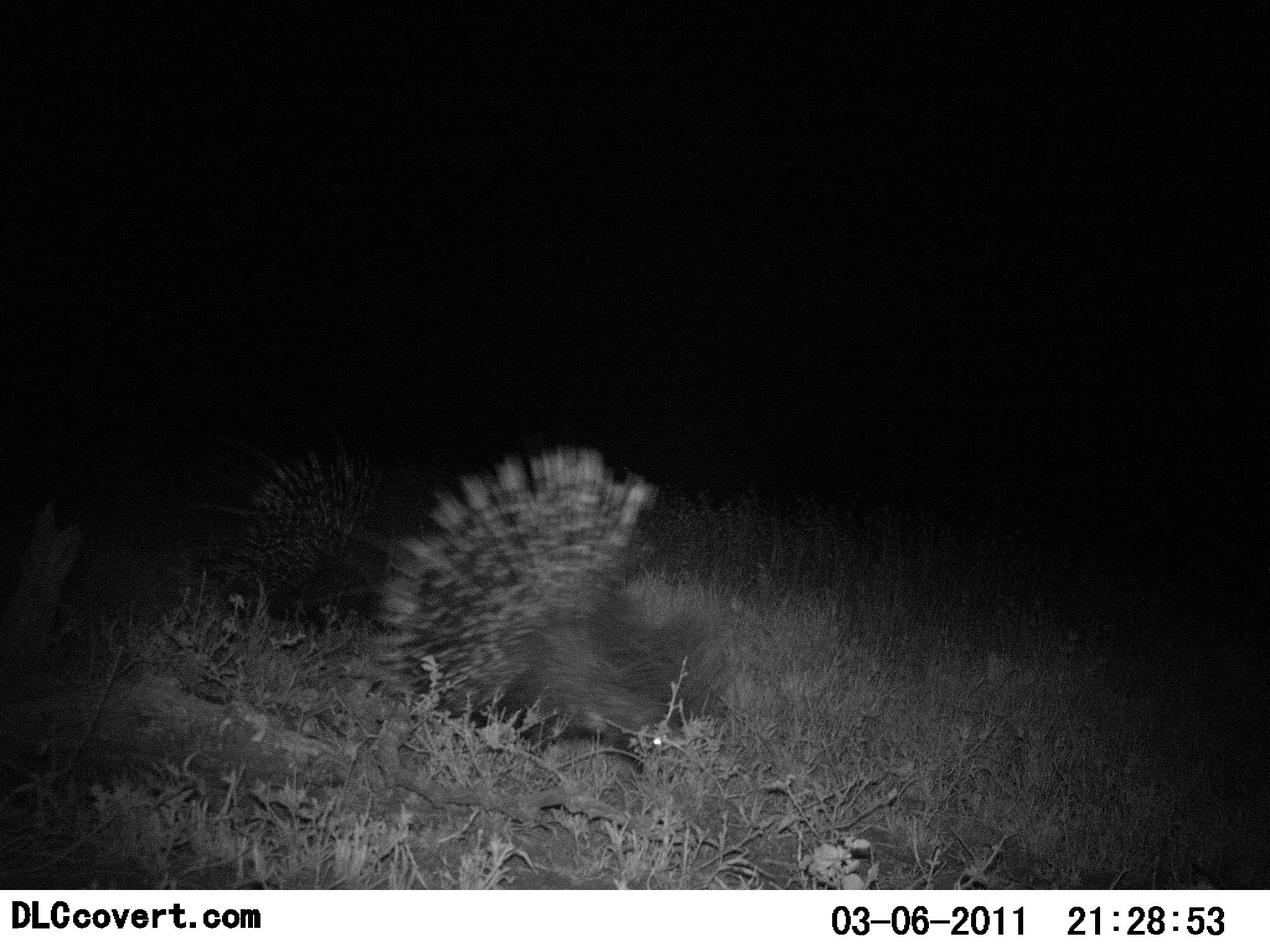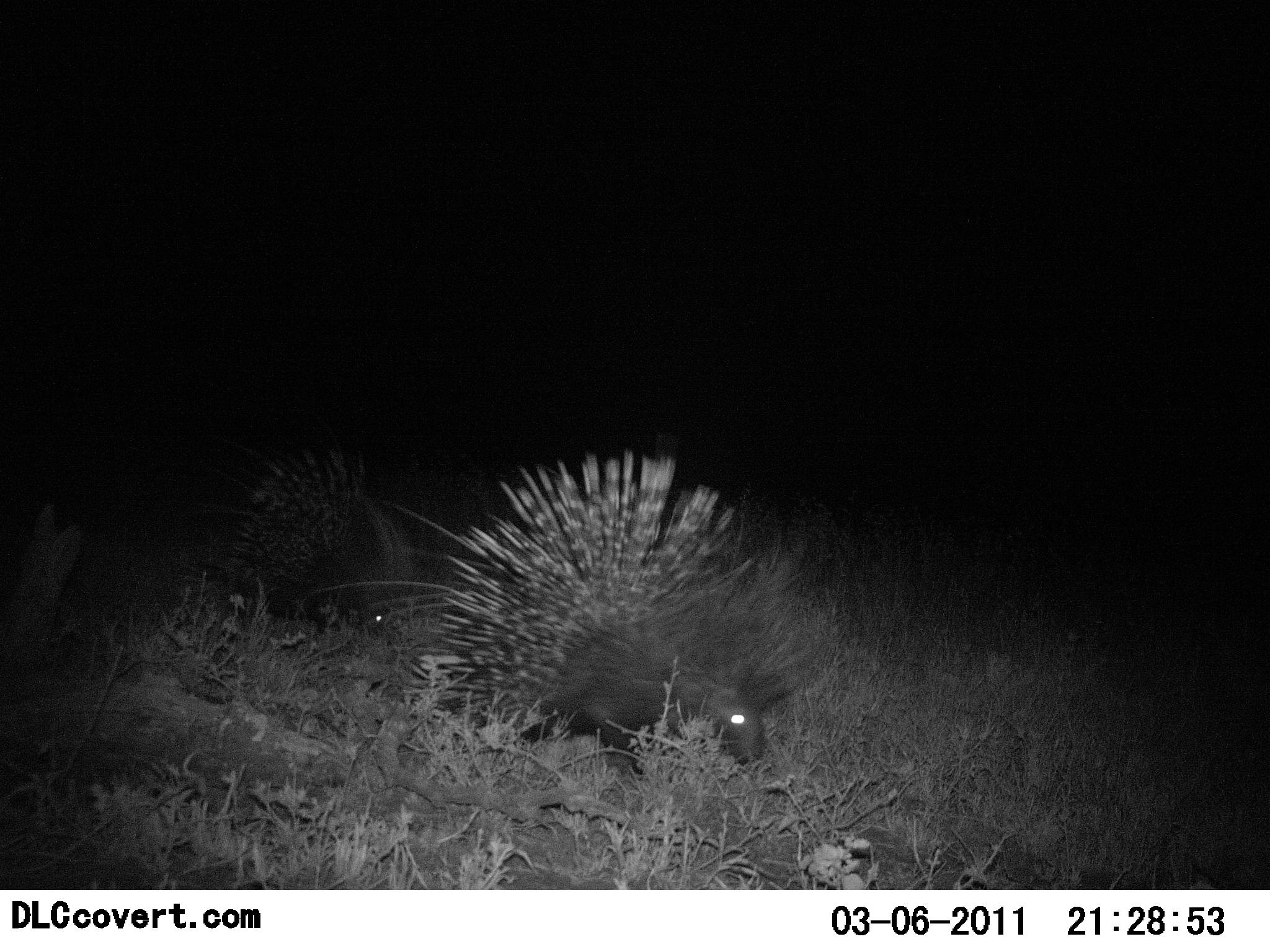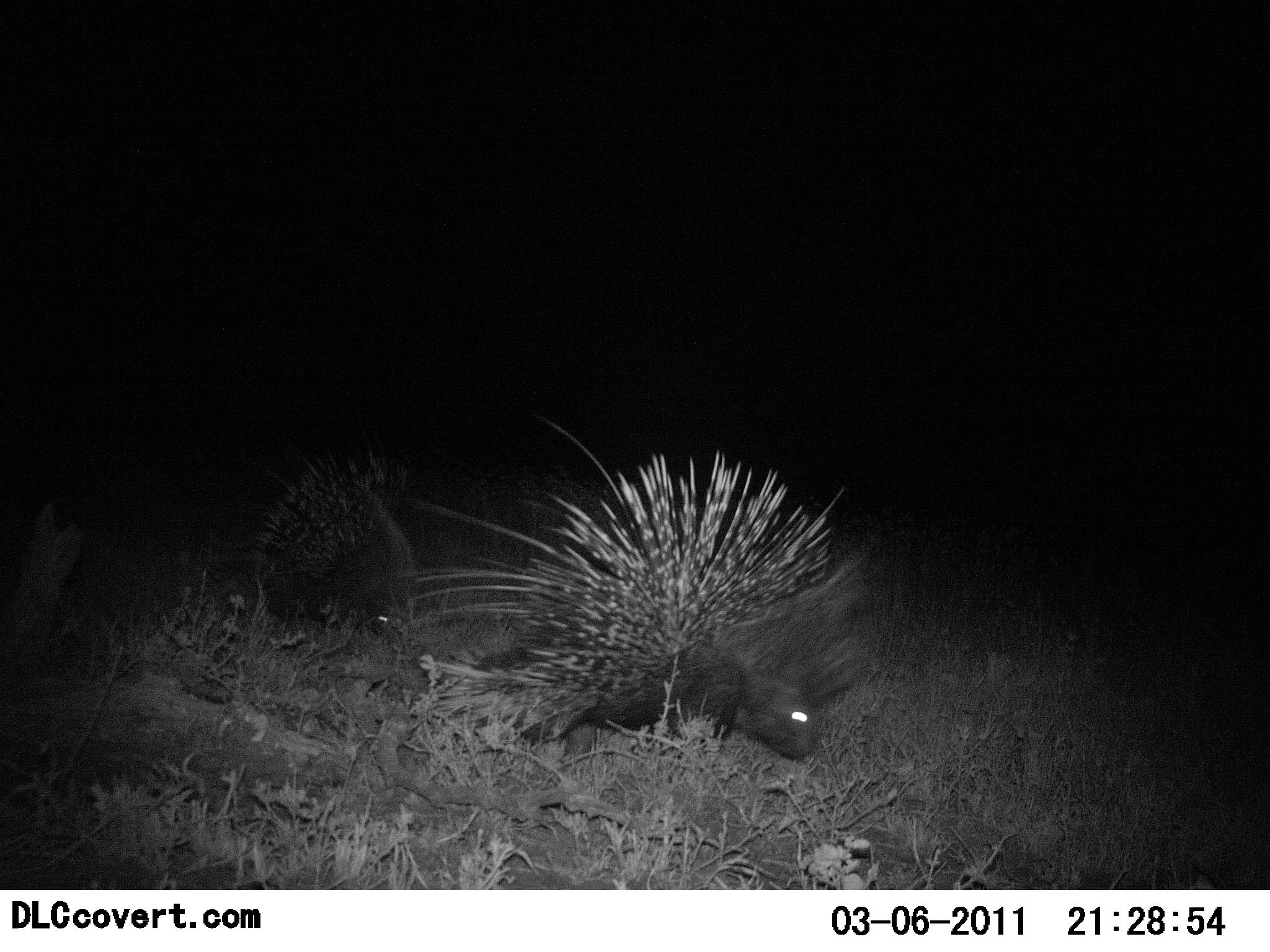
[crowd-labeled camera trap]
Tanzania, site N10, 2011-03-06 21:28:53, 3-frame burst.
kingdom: Animalia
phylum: Chordata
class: Mammalia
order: Rodentia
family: Hystricidae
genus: Hystrix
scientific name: Hystrix cristata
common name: crested porcupine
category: porcupine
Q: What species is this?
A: Porcupine (crested porcupine) (Hystrix cristata).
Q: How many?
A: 2.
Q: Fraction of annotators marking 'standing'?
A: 10%.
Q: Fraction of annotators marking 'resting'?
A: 0%.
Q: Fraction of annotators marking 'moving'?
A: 90%.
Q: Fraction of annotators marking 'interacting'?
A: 0%.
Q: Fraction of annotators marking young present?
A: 0%.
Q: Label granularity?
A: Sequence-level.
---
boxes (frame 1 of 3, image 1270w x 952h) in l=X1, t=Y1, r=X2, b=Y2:
animal: l=371, t=445, r=736, b=761; l=192, t=421, r=380, b=630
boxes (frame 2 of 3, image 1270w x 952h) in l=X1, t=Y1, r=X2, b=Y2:
animal: l=443, t=449, r=807, b=775; l=214, t=446, r=417, b=637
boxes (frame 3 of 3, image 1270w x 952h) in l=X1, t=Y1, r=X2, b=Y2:
animal: l=422, t=419, r=870, b=761; l=246, t=444, r=418, b=636